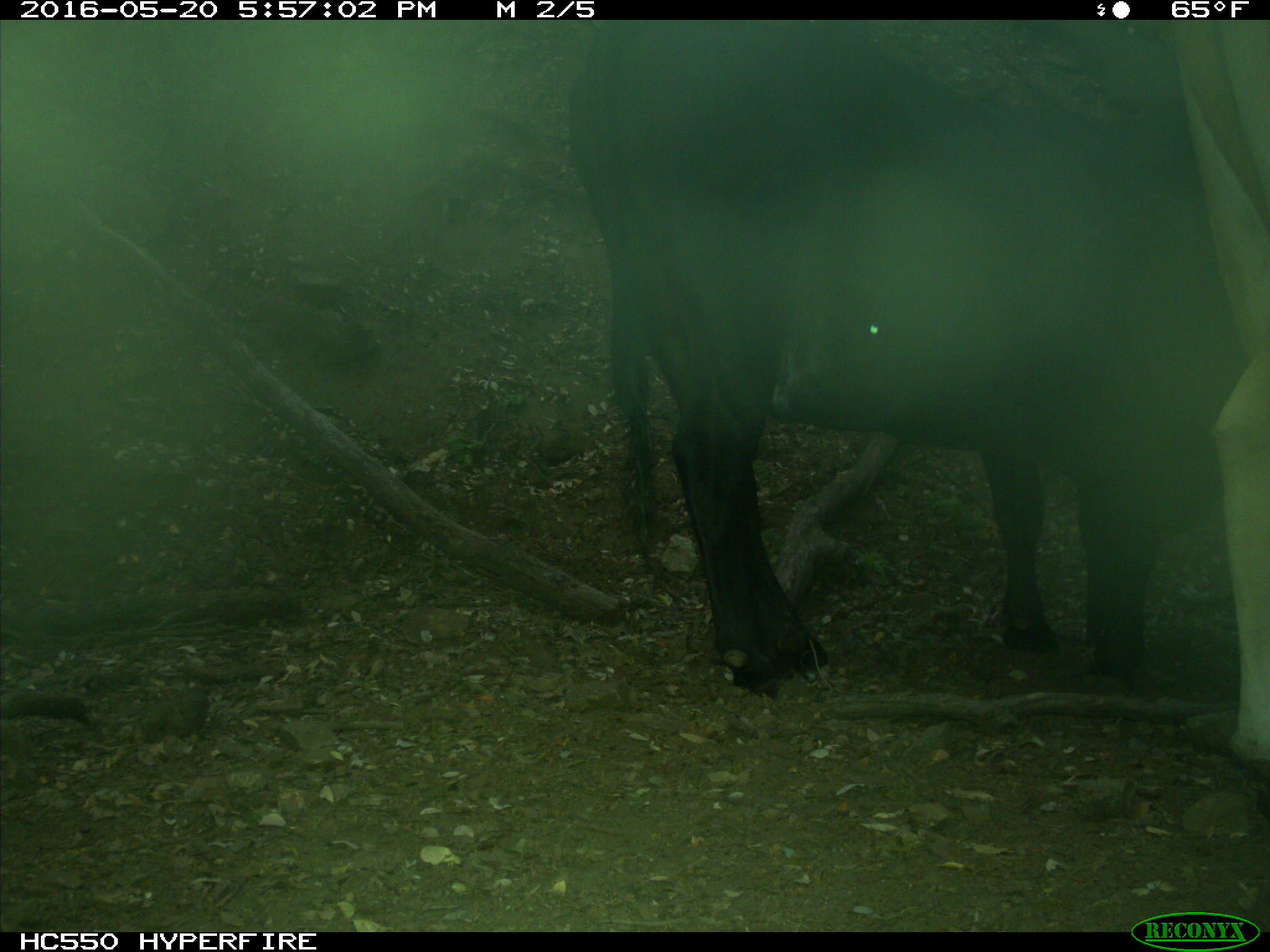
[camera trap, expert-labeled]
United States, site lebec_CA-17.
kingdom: Animalia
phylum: Chordata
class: Mammalia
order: Artiodactyla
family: Bovidae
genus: Bos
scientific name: Bos taurus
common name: domestic cow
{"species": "Bos taurus (domestic cow)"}